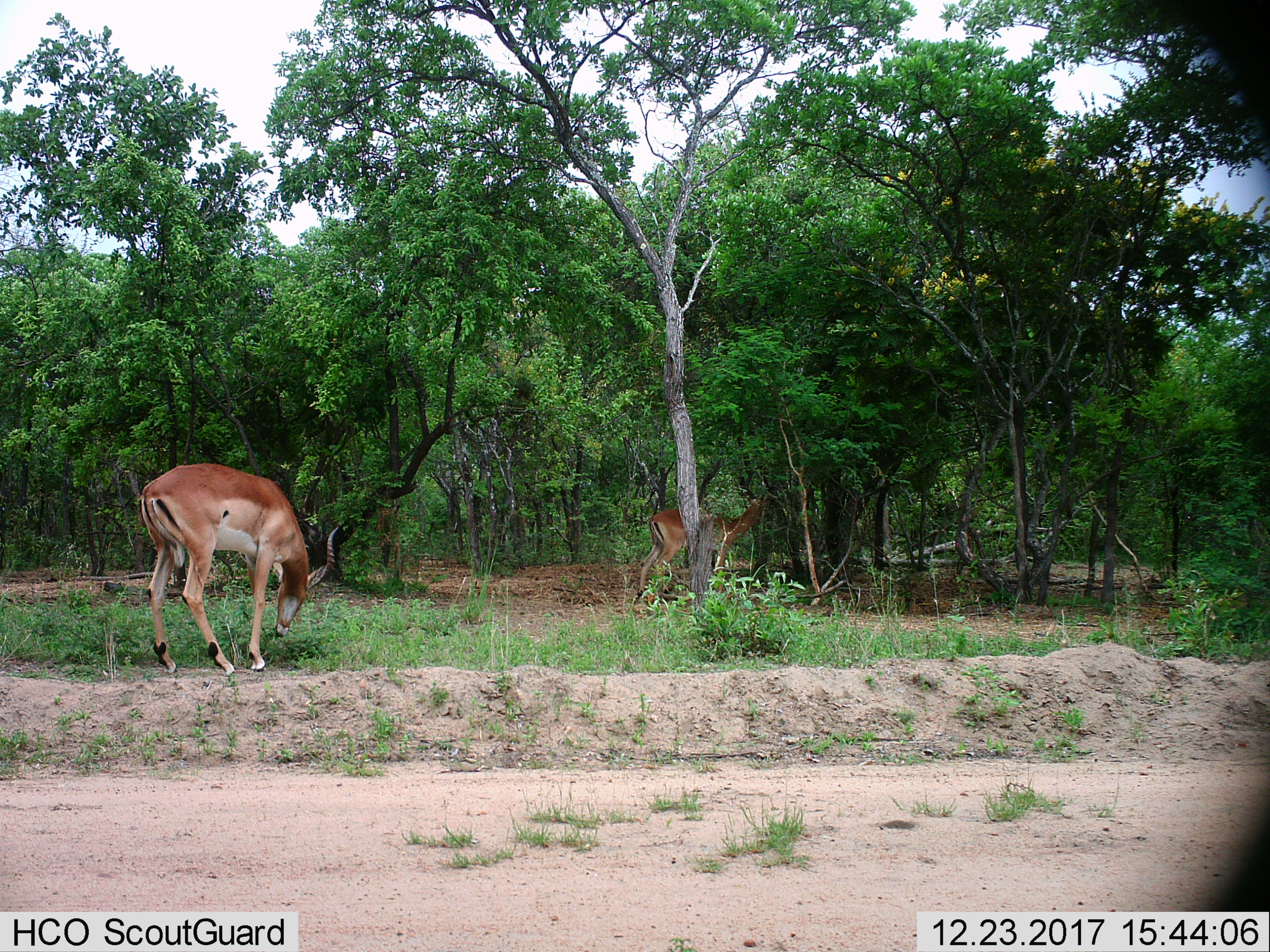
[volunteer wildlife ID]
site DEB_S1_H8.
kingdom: Animalia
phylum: Chordata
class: Mammalia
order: Artiodactyla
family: Bovidae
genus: Aepyceros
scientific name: Aepyceros melampus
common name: impala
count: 2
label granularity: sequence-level